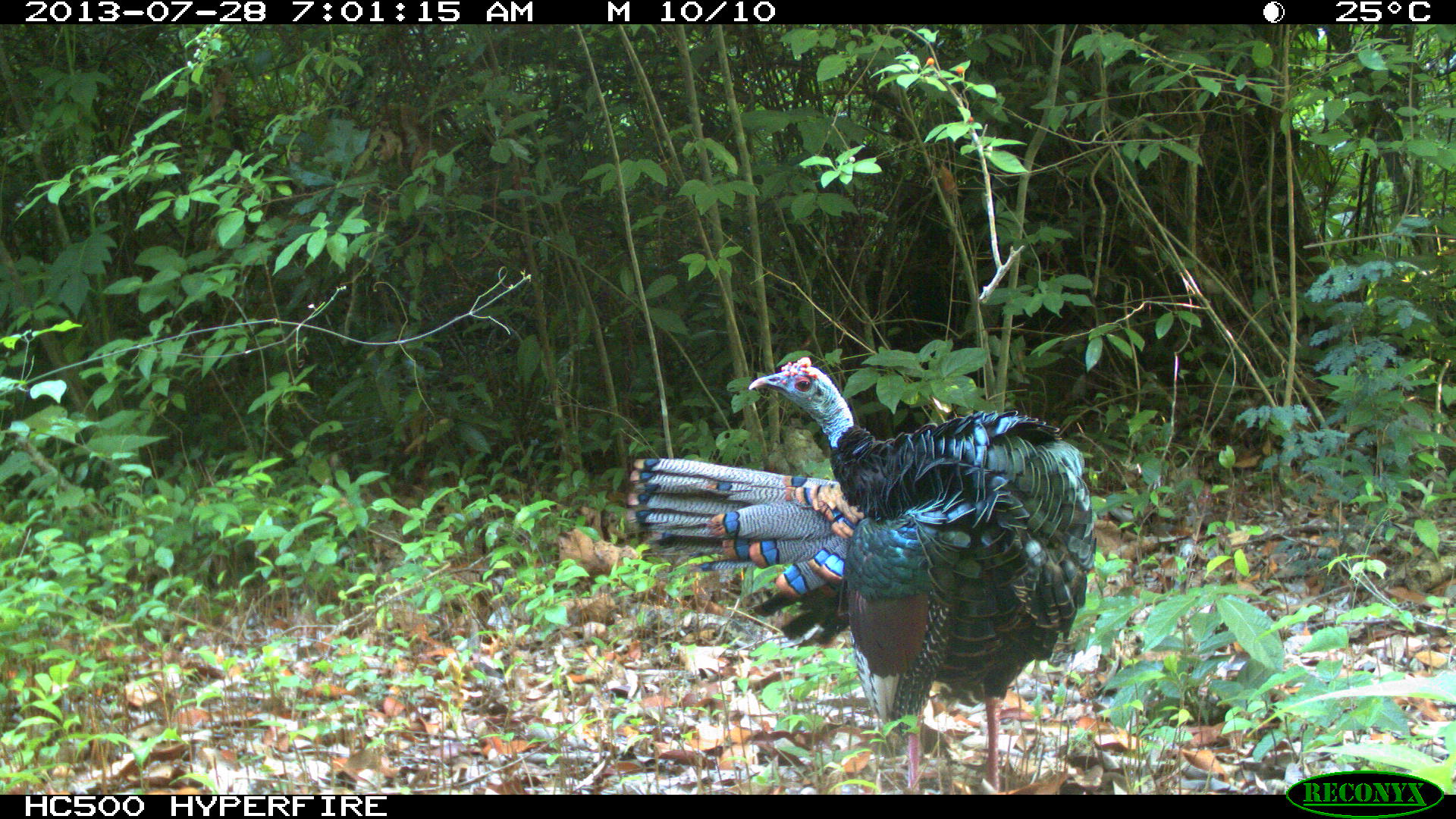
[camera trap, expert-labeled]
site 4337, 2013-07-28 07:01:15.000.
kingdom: Animalia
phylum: Chordata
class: Aves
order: Galliformes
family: Phasianidae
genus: Meleagris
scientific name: Meleagris ocellata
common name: ocellated turkey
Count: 1.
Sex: male.